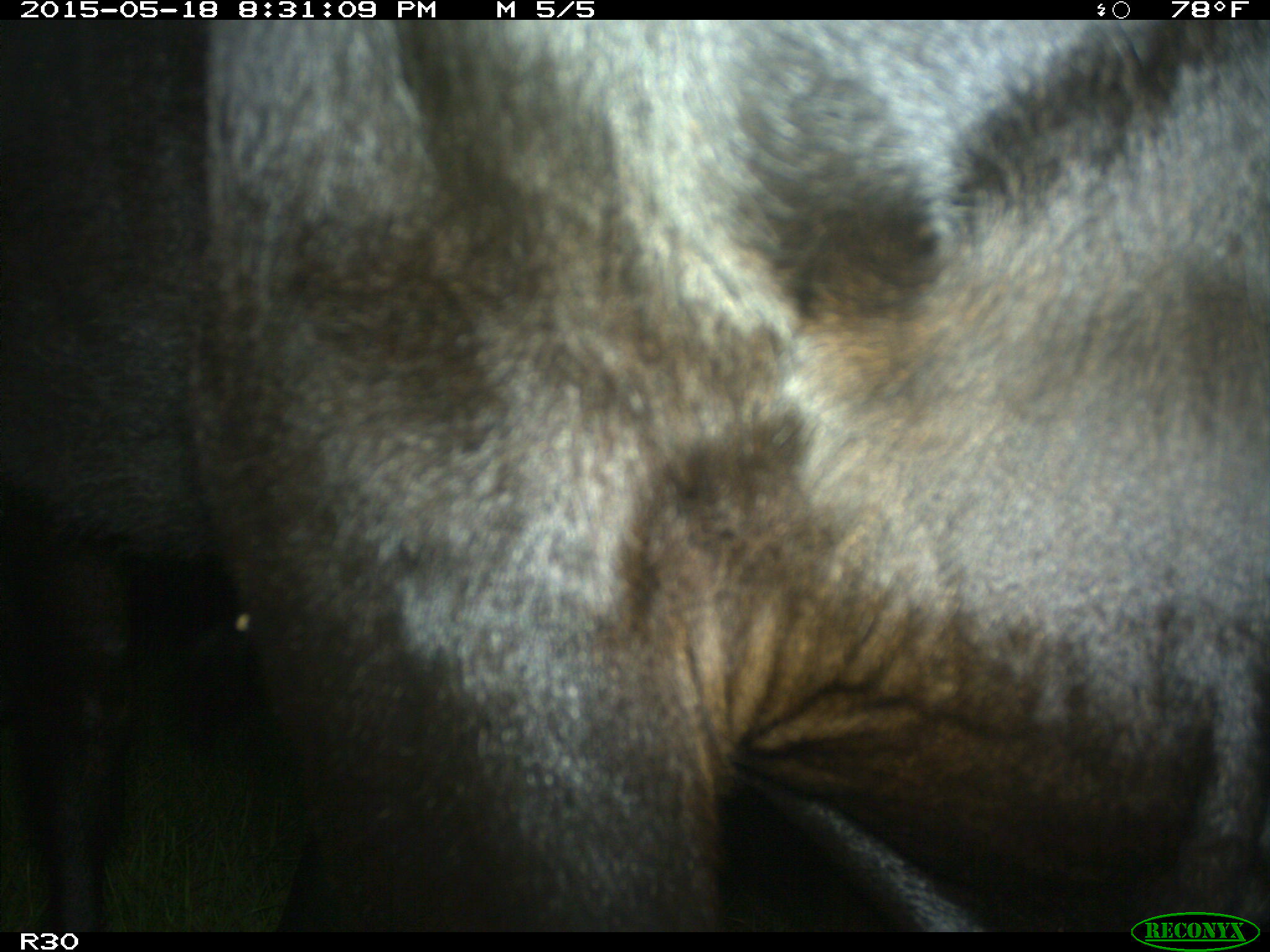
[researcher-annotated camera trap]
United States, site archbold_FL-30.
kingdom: Animalia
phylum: Chordata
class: Mammalia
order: Artiodactyla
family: Bovidae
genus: Bos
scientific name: Bos taurus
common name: domestic cow